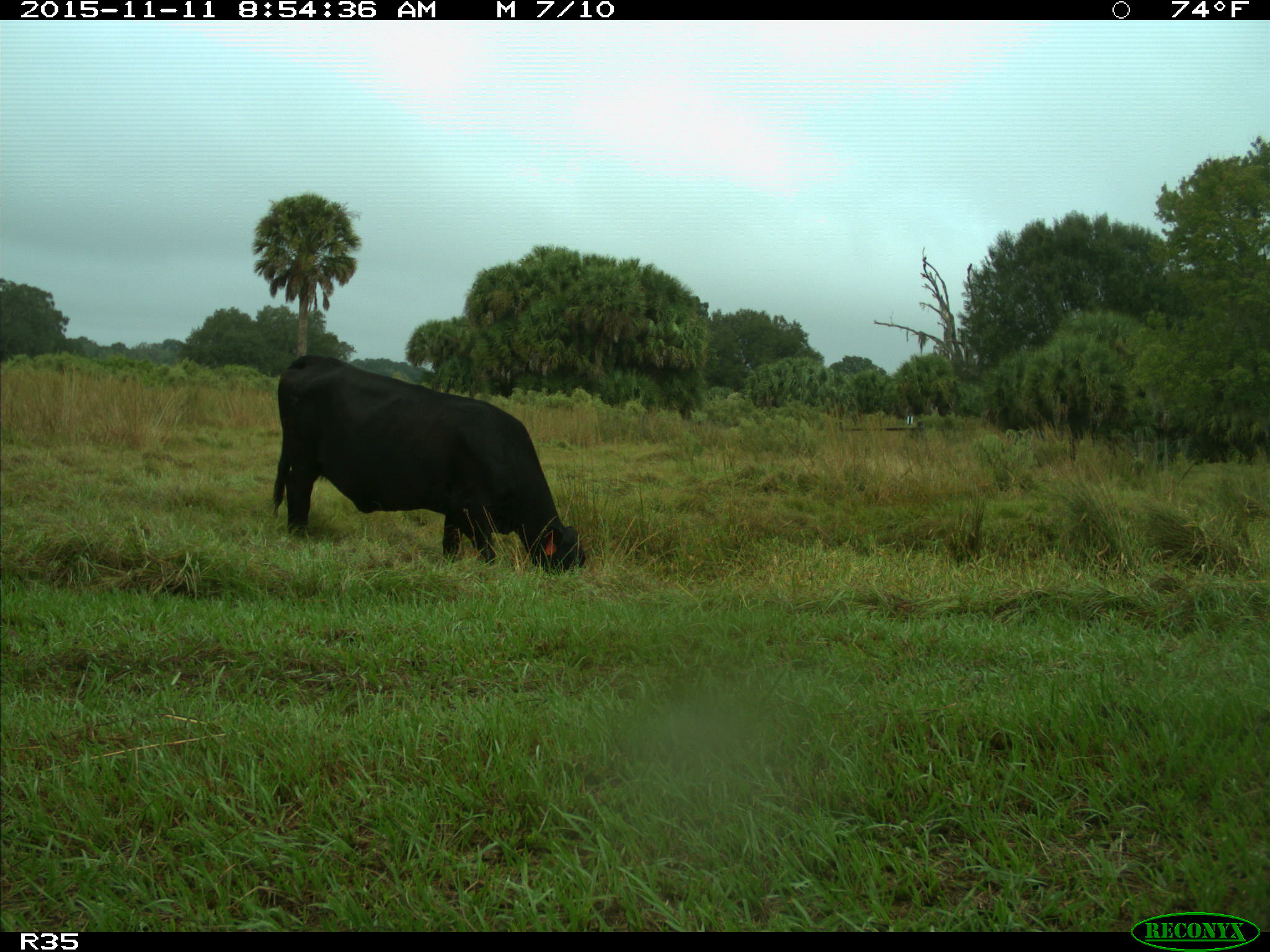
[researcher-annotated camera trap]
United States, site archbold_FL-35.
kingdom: Animalia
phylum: Chordata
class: Mammalia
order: Artiodactyla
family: Bovidae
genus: Bos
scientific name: Bos taurus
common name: domestic cow